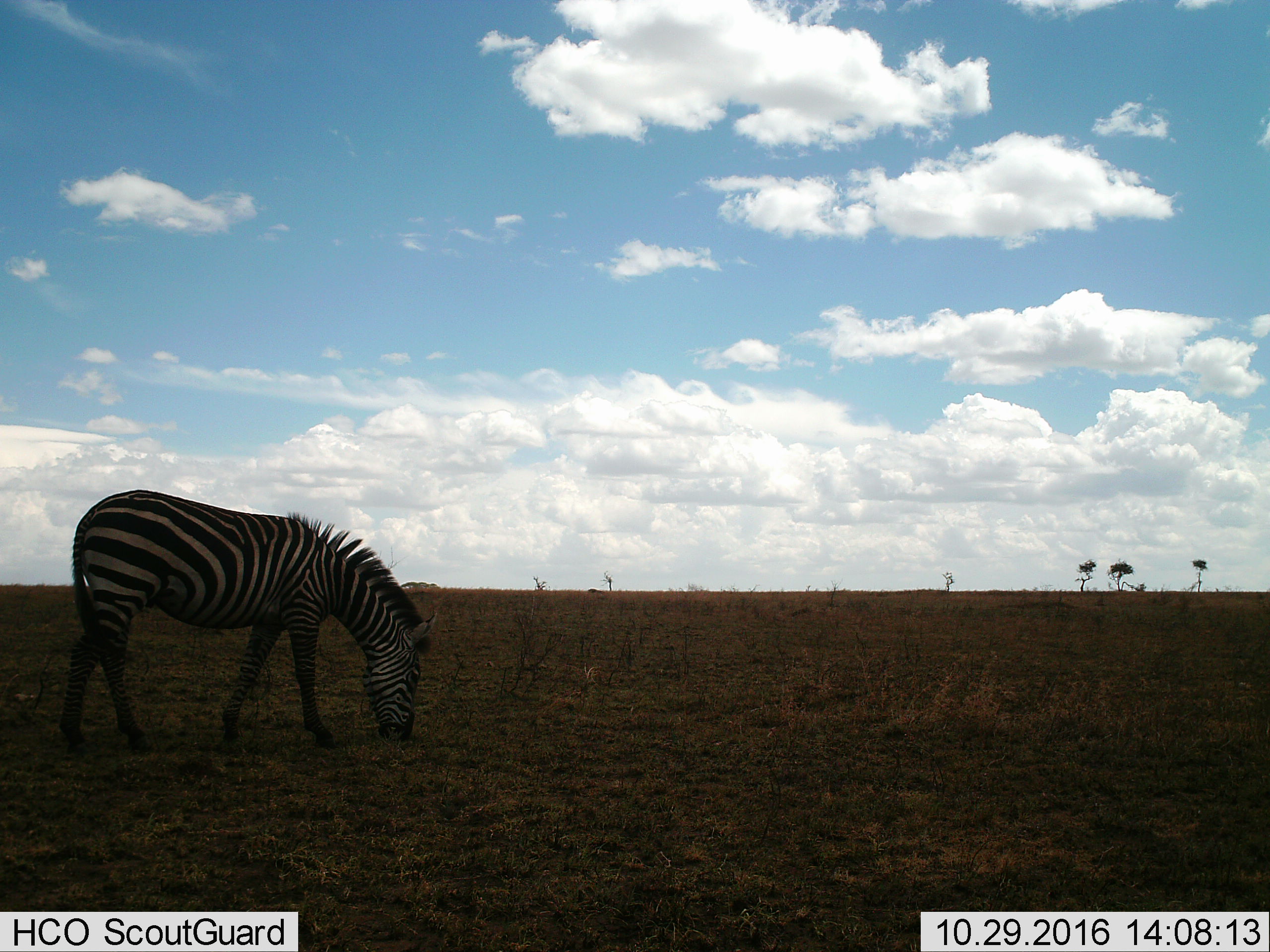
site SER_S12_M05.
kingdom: Animalia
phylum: Chordata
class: Mammalia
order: Perissodactyla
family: Equidae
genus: Equus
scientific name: Equus quagga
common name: plains zebra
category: zebraplains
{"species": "zebraplains (plains zebra) (Equus quagga)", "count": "1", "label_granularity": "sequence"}